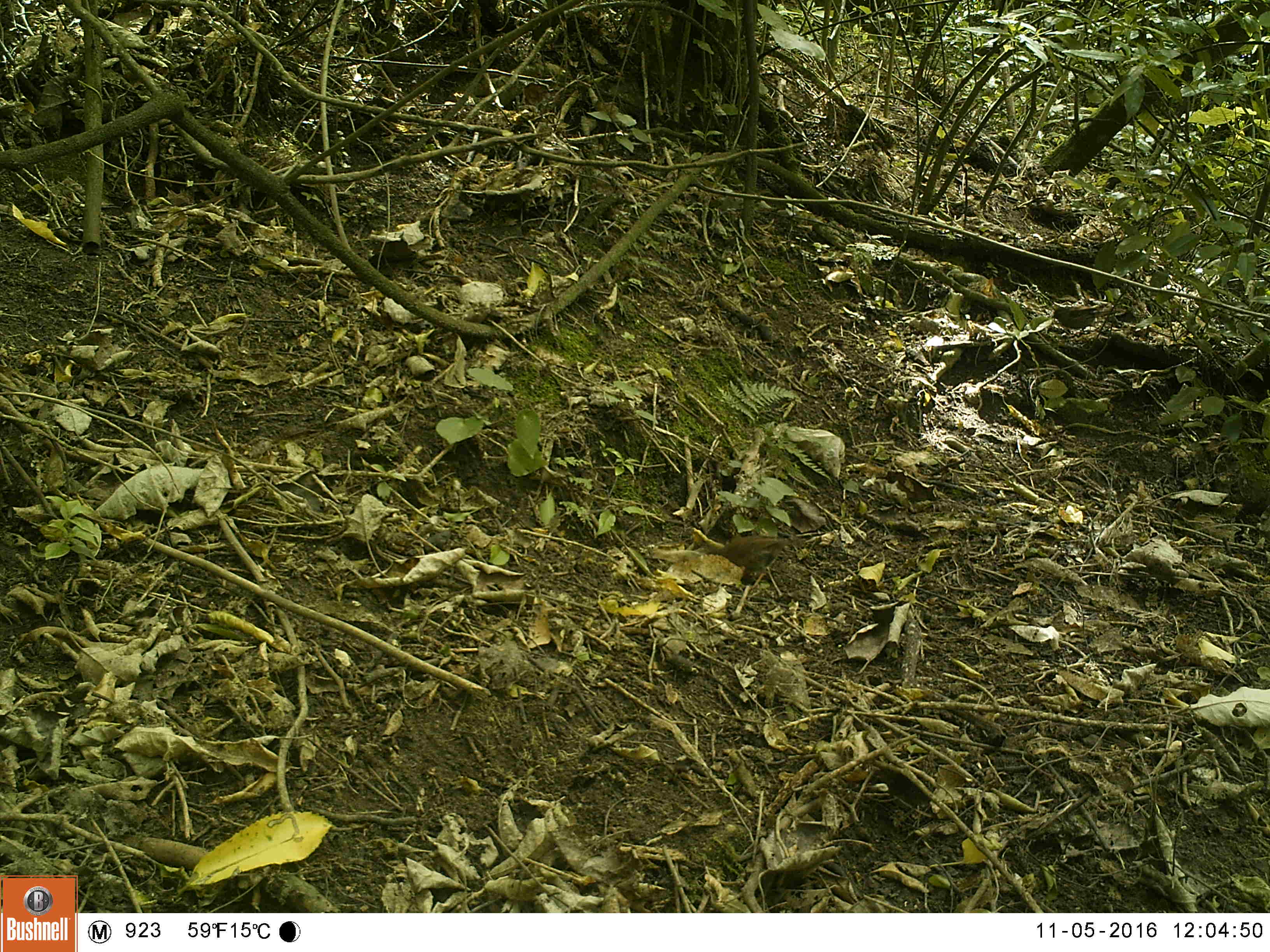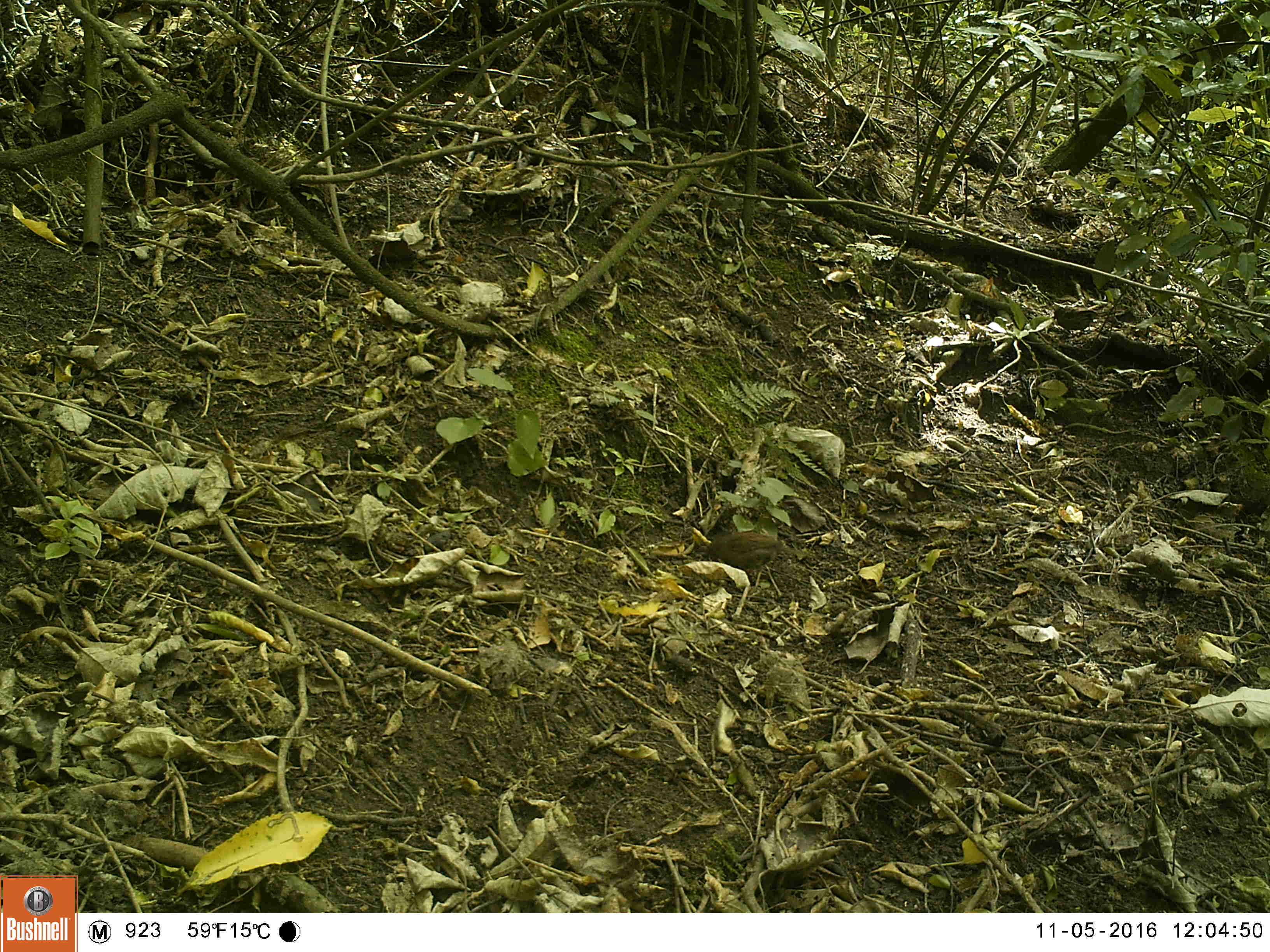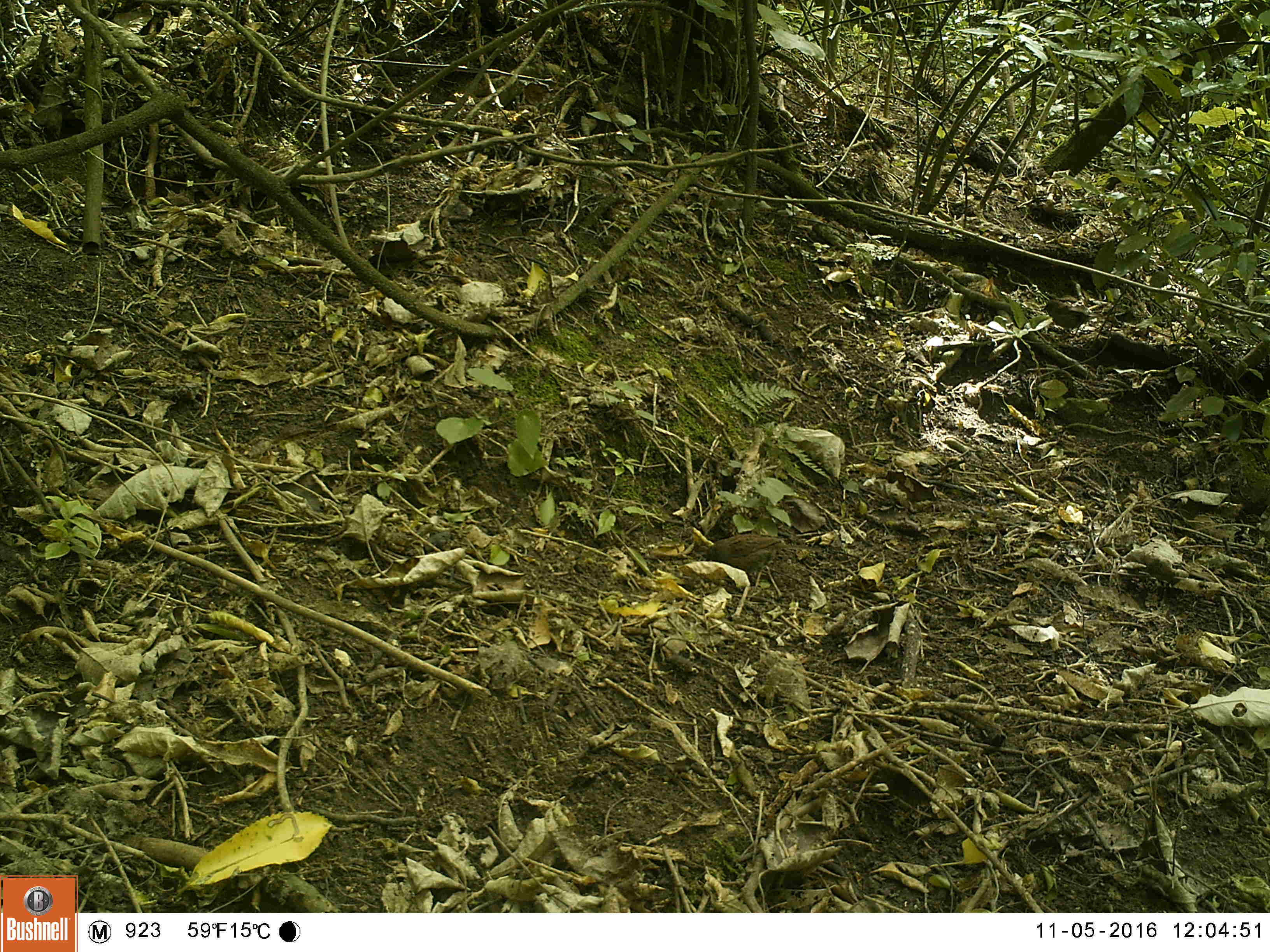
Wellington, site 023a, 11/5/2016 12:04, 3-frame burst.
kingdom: Animalia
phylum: Chordata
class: Aves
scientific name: Aves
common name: bird